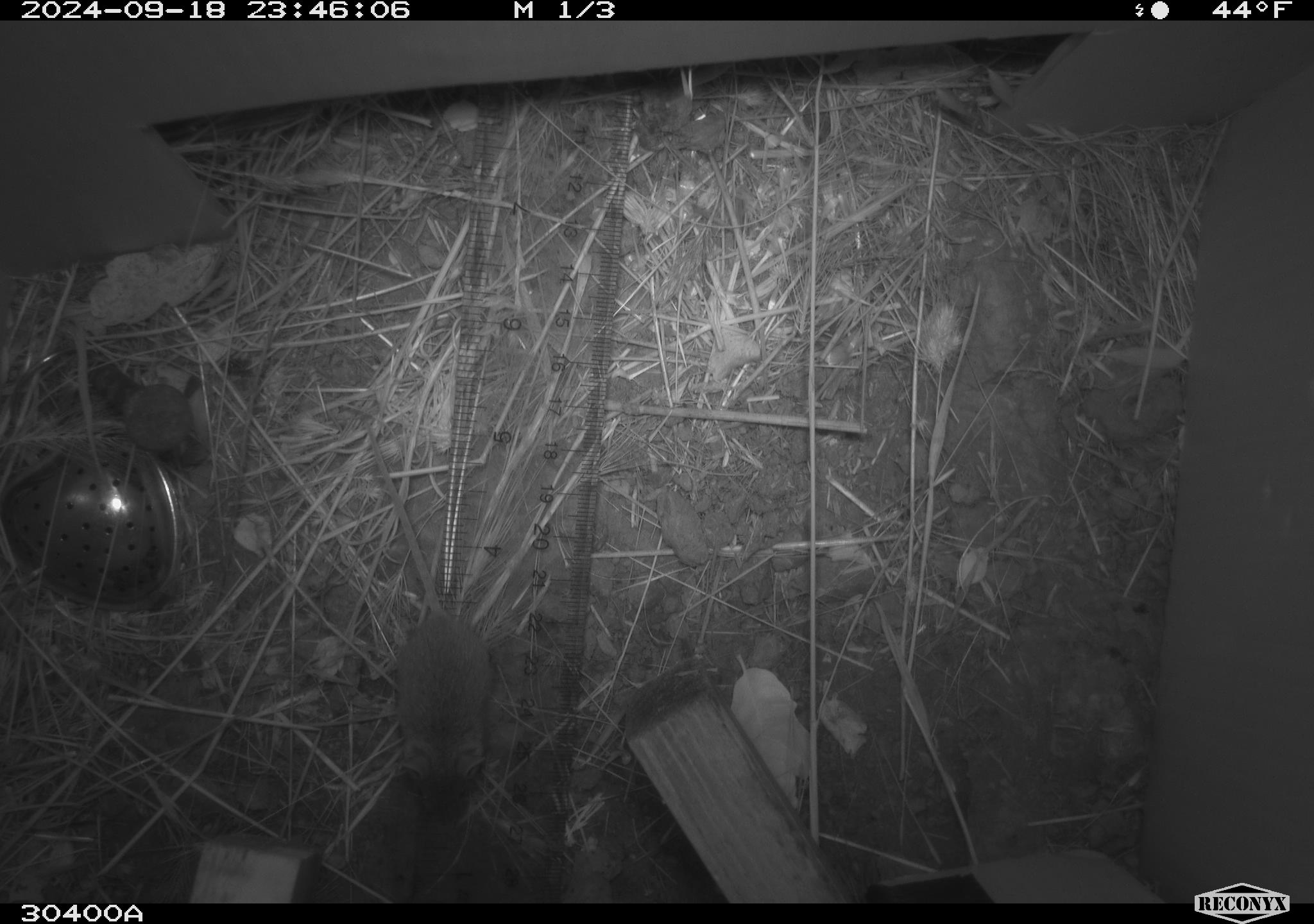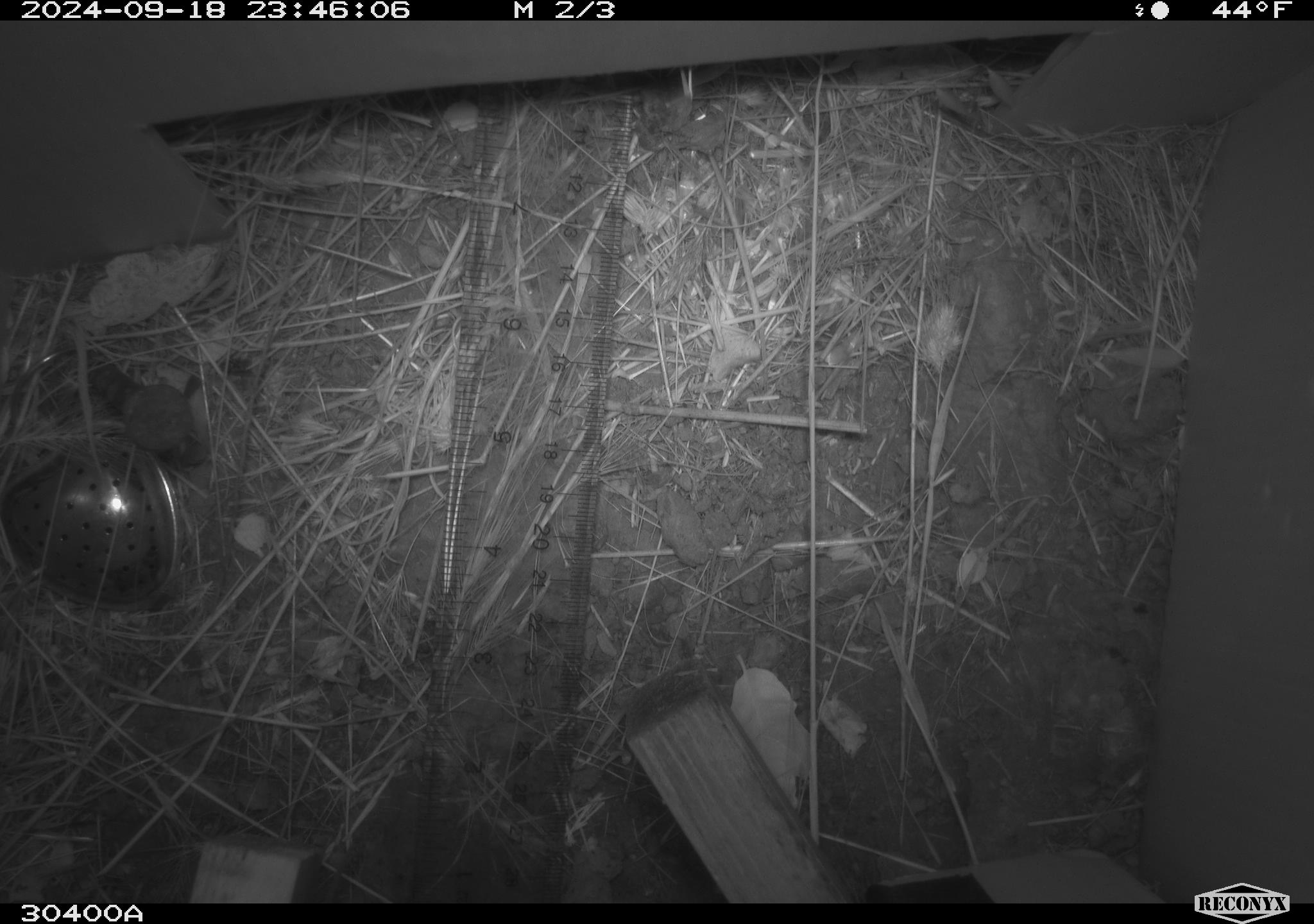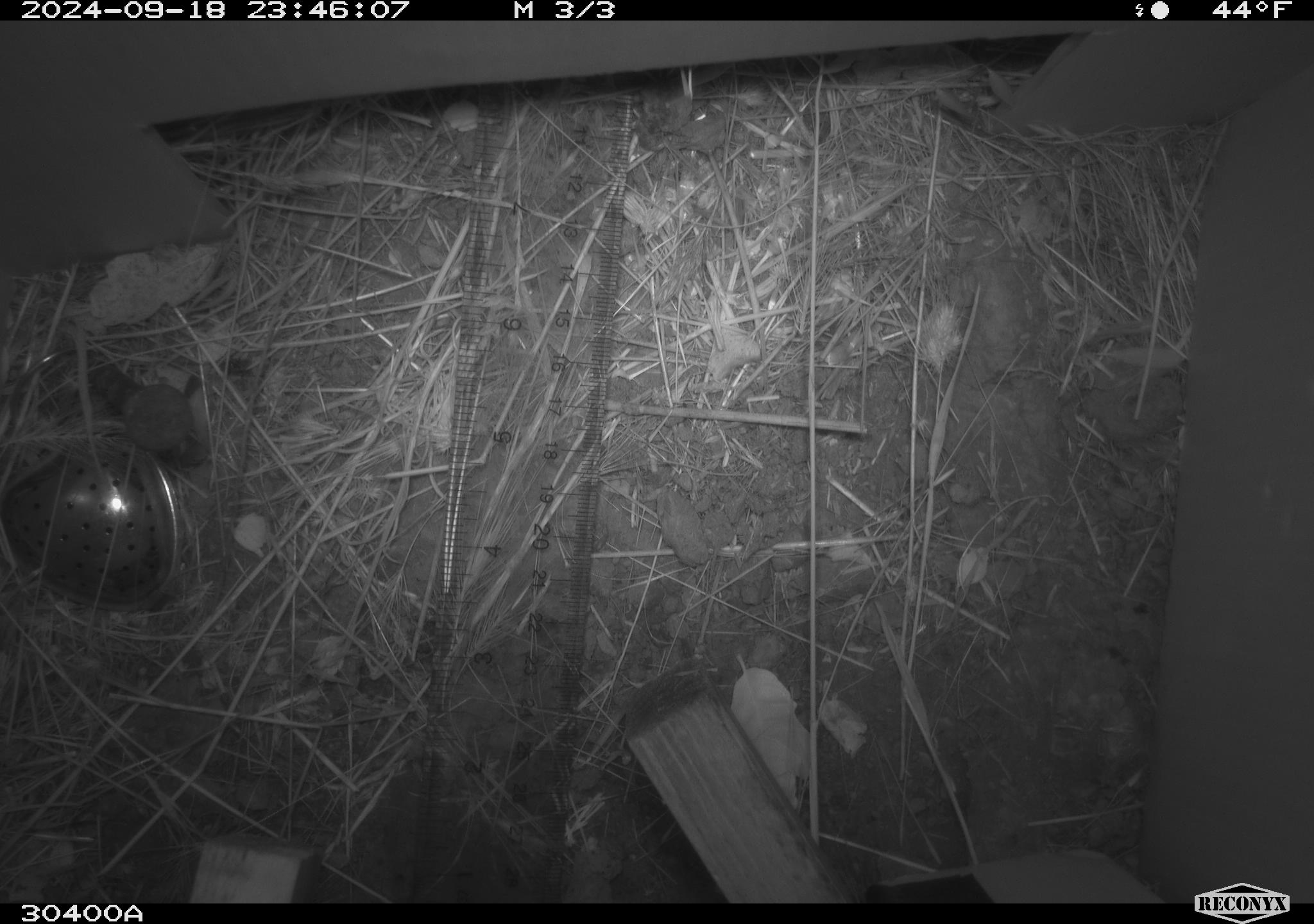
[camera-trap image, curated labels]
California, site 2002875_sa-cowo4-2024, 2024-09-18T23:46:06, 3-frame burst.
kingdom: Animalia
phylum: Chordata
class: Mammalia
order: Rodentia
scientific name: Rodentia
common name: mouse species